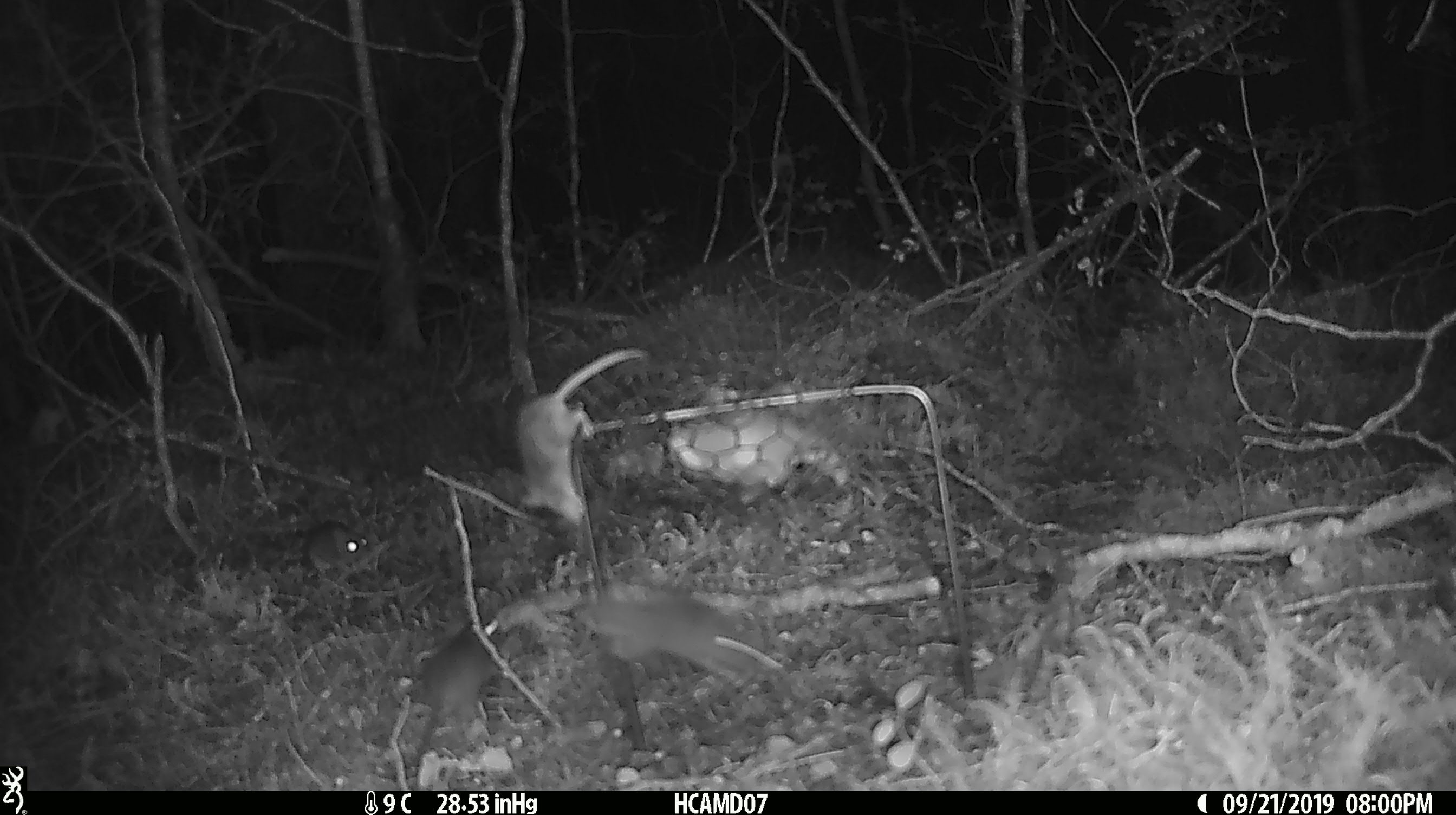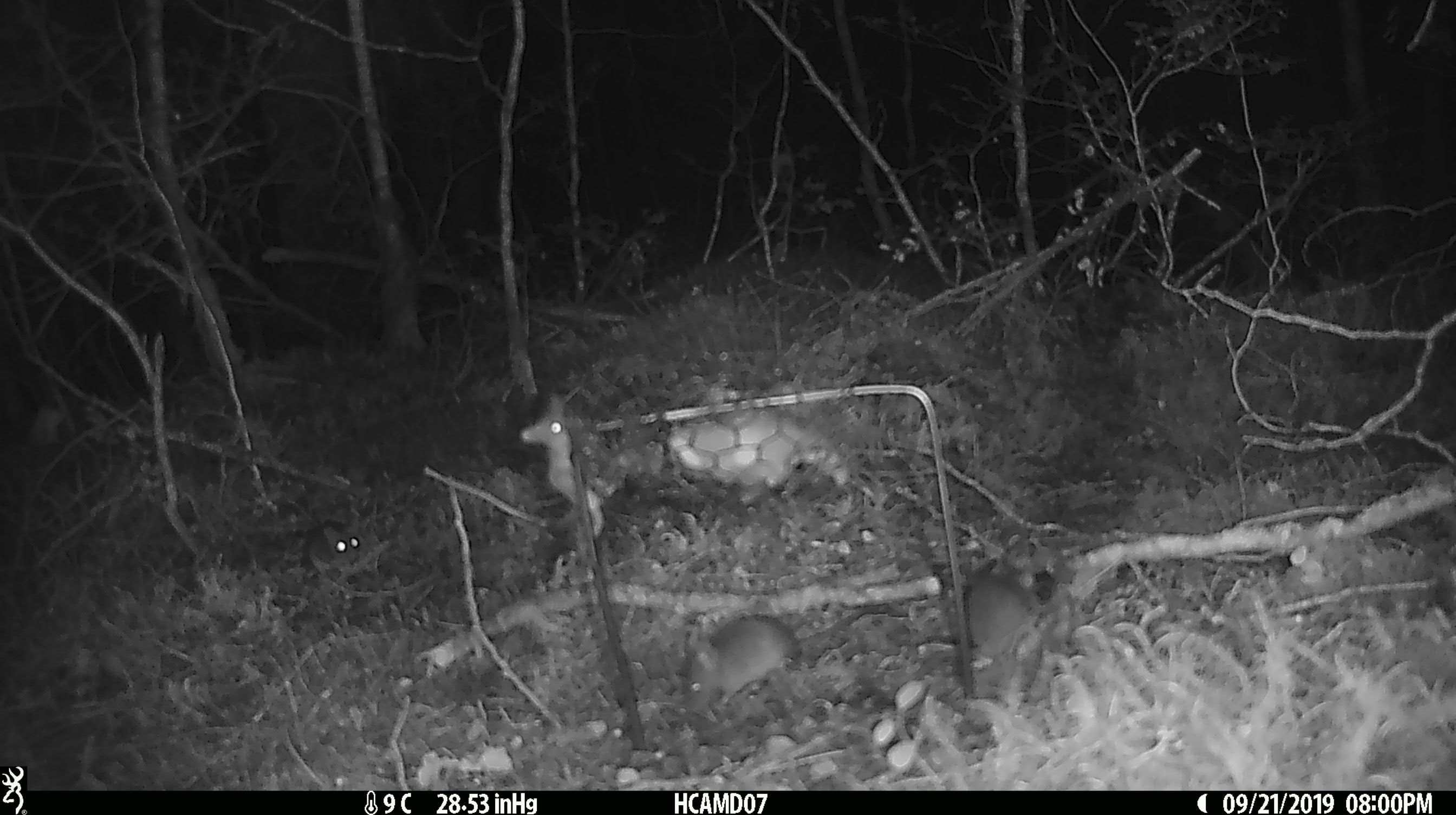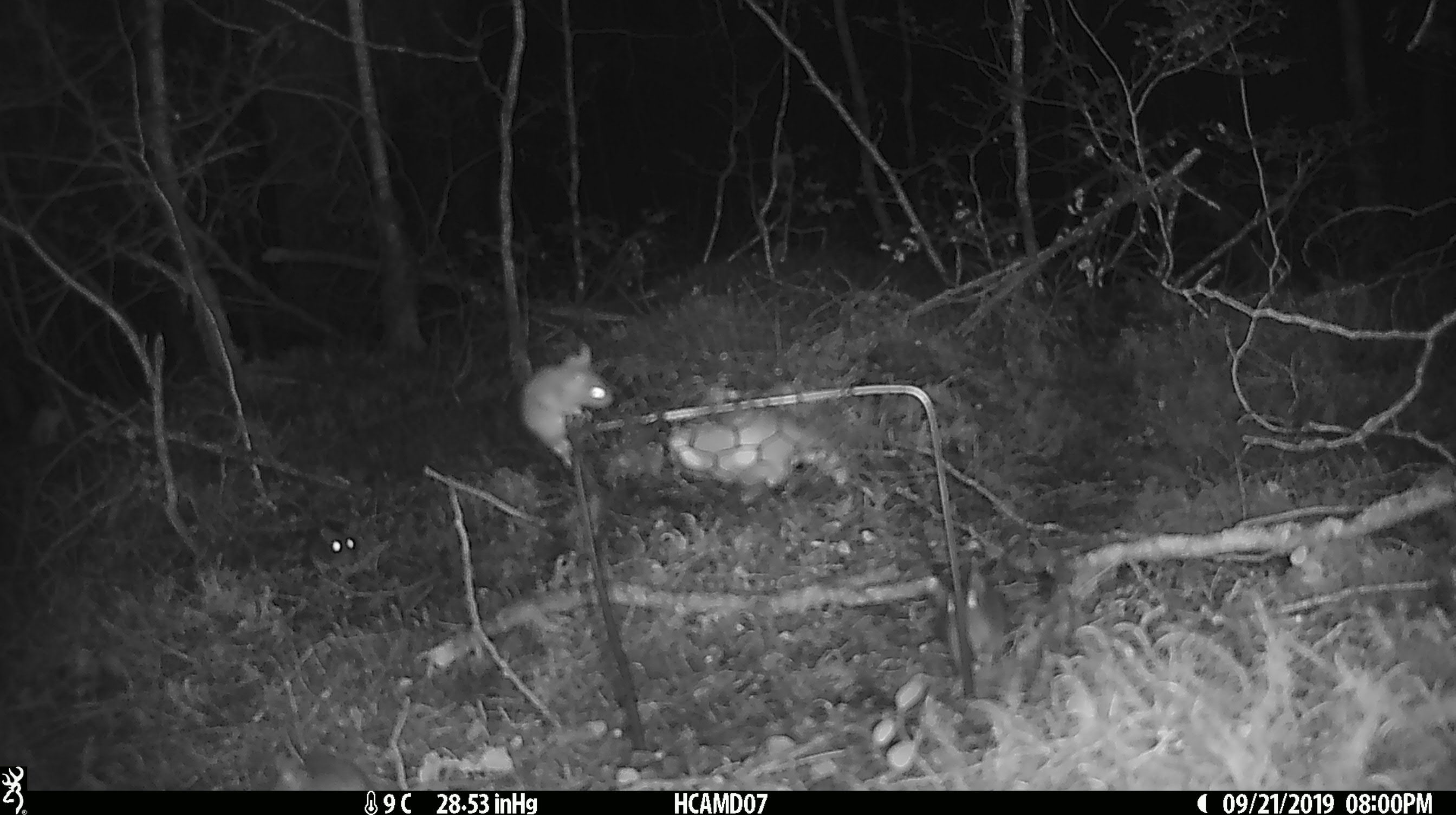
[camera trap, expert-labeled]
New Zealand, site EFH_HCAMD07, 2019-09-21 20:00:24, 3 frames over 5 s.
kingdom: Animalia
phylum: Chordata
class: Mammalia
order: Rodentia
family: Muridae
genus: Mus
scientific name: Mus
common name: mouse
Mouse (Mus).